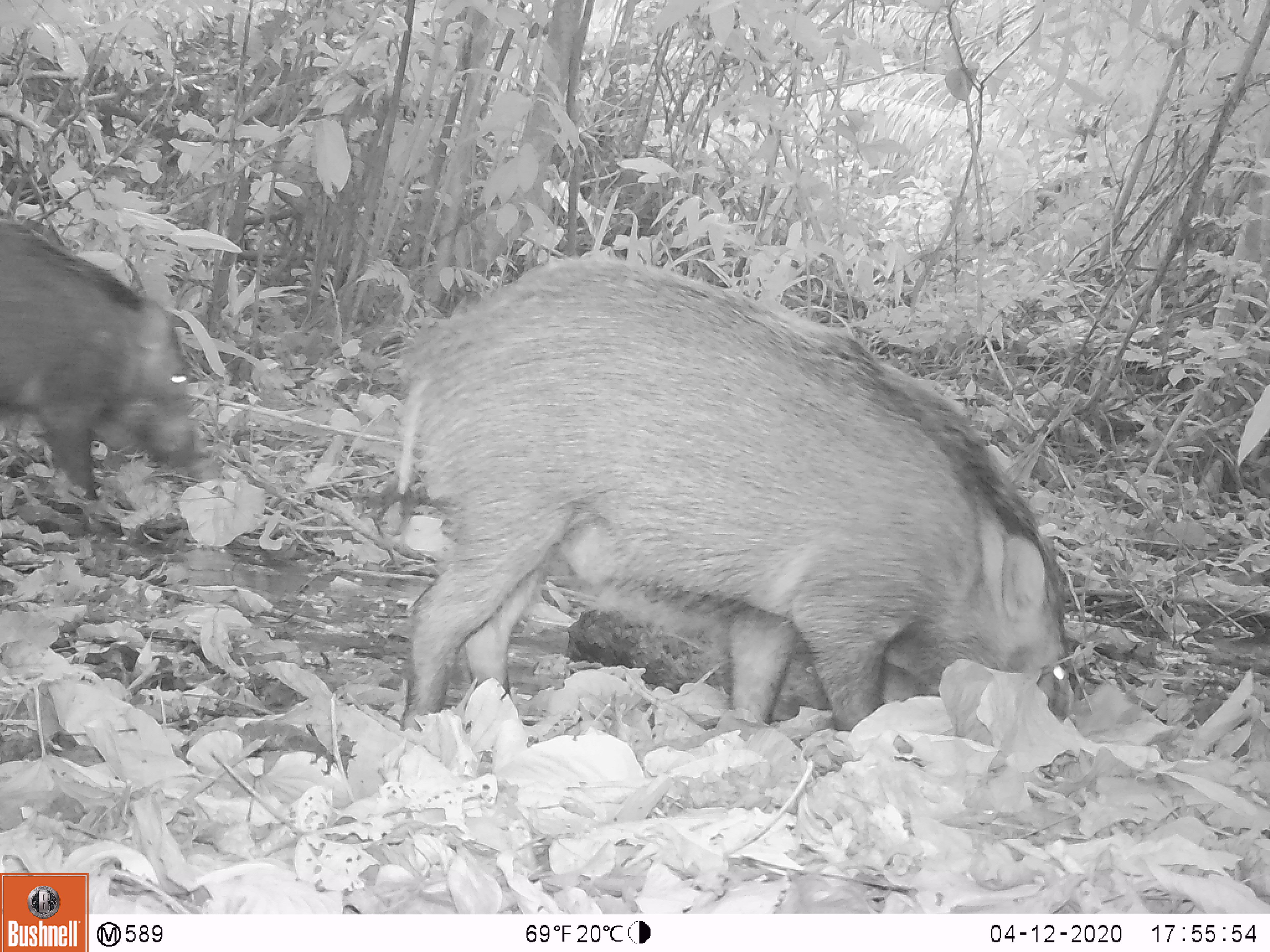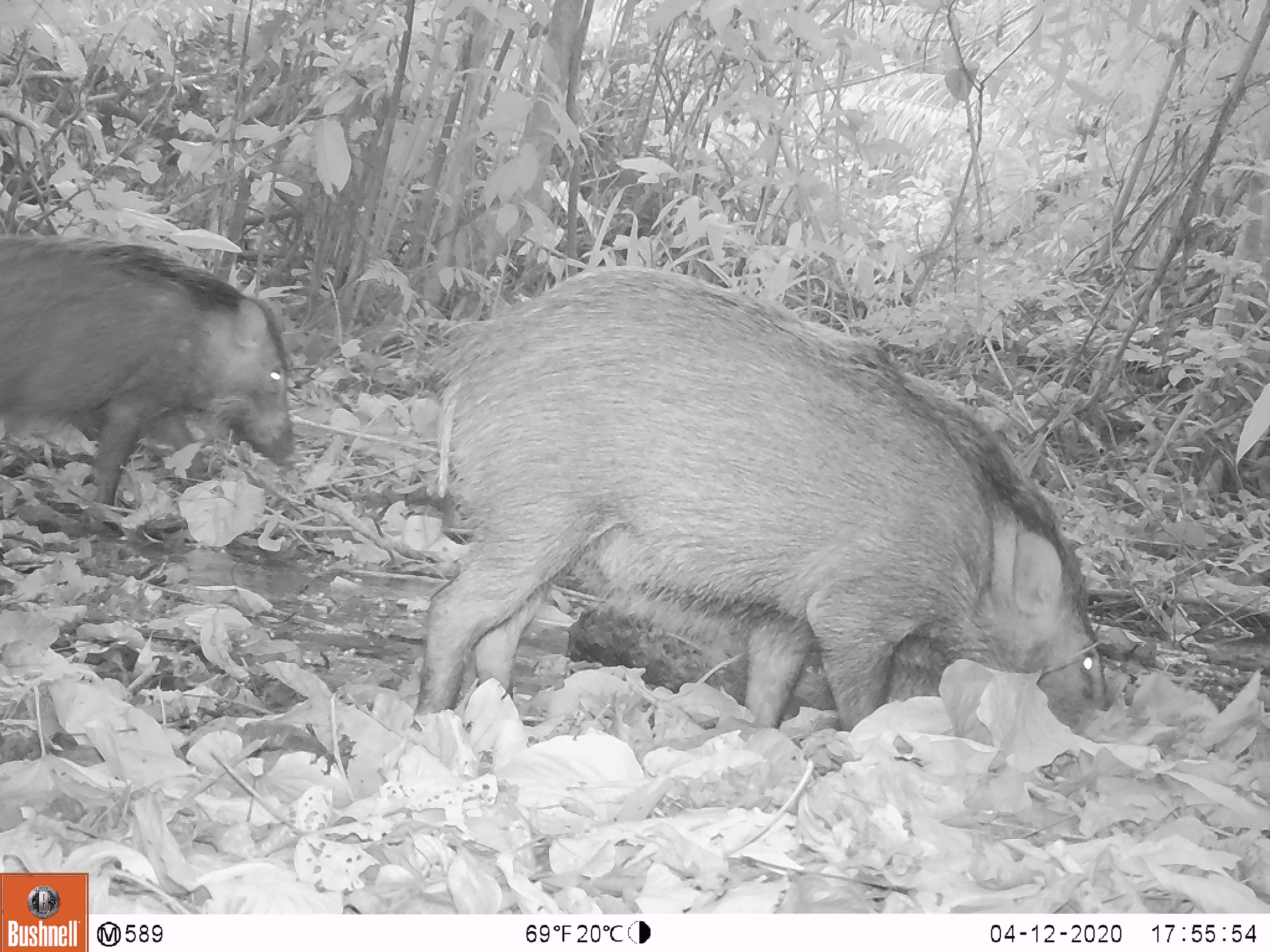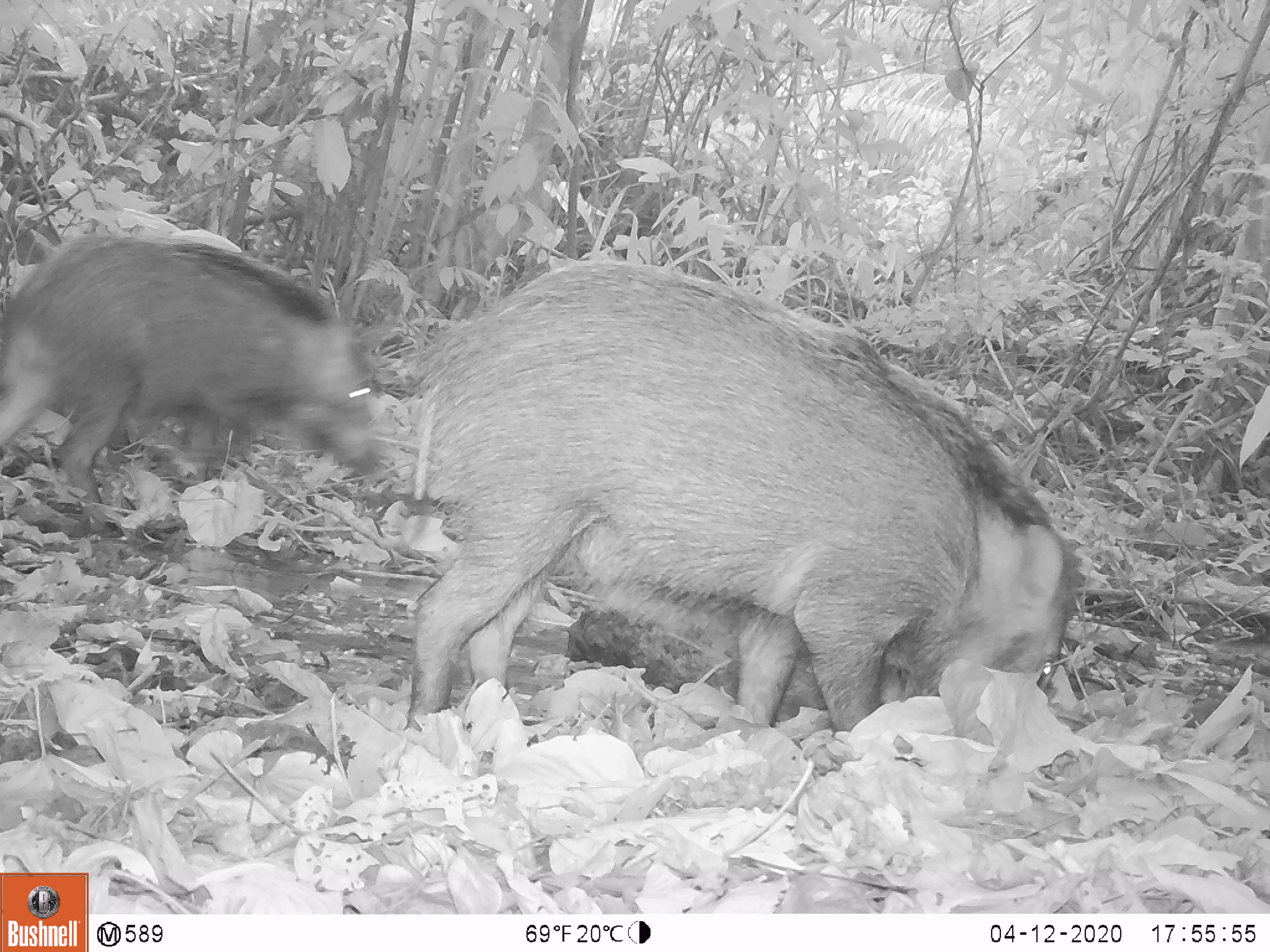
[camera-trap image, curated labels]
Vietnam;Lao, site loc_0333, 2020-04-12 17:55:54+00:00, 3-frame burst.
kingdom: Animalia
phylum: Chordata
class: Mammalia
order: Artiodactyla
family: Suidae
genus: Sus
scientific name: Sus scrofa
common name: eurasian wild pig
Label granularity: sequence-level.